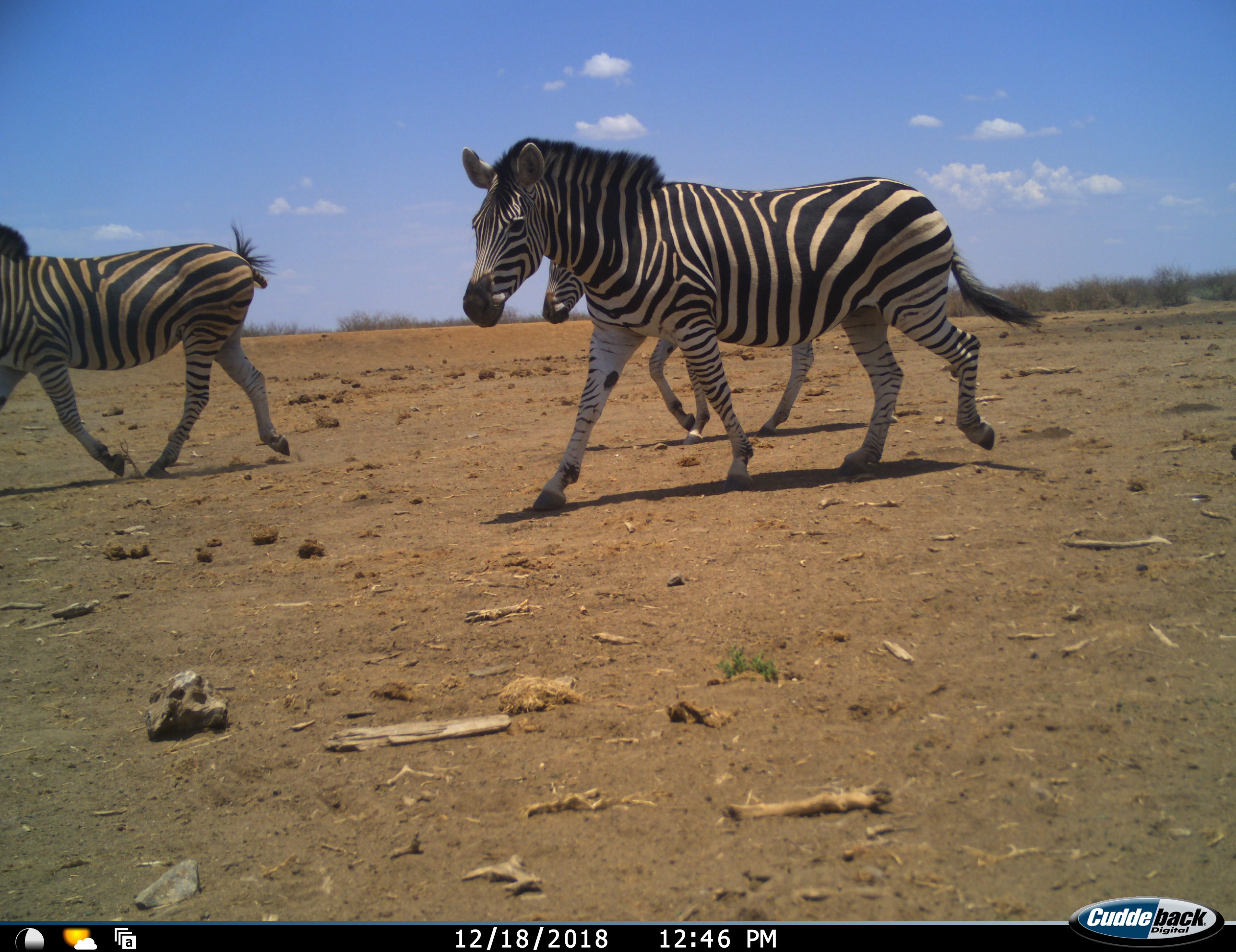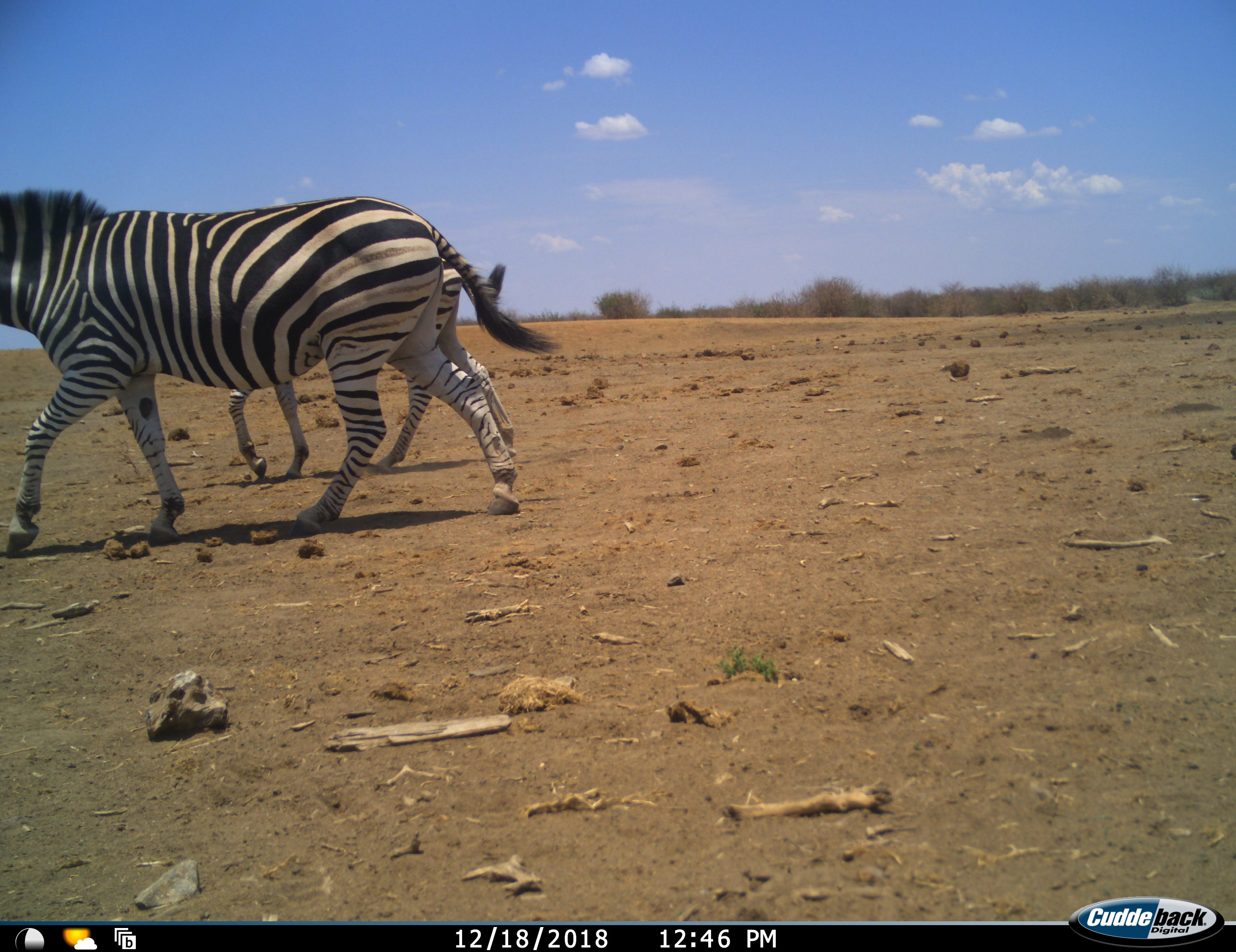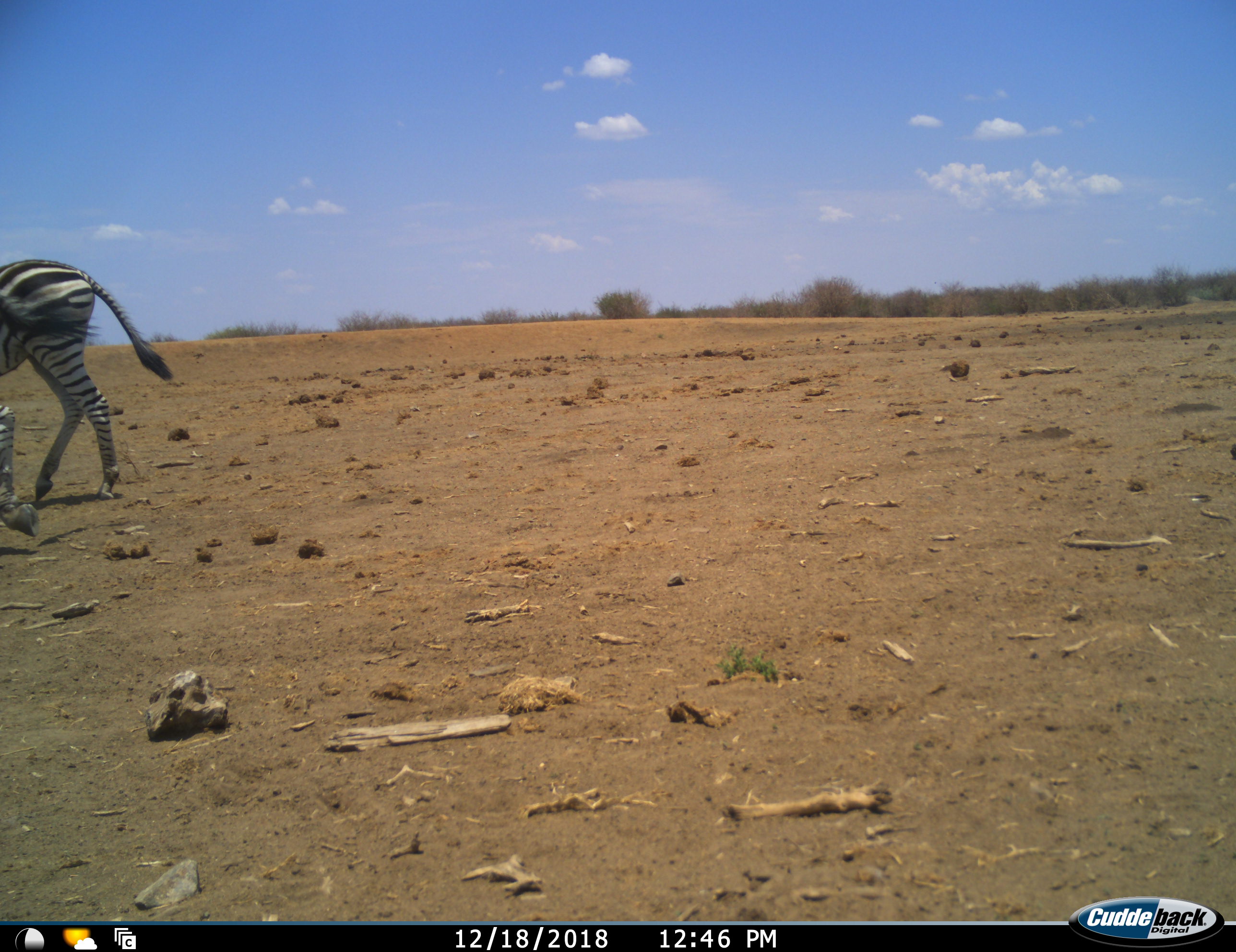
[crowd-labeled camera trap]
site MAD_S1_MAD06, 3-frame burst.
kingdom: Animalia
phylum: Chordata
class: Mammalia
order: Perissodactyla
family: Equidae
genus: Equus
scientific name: Equus quagga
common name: plains zebra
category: zebraplains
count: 3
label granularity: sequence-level